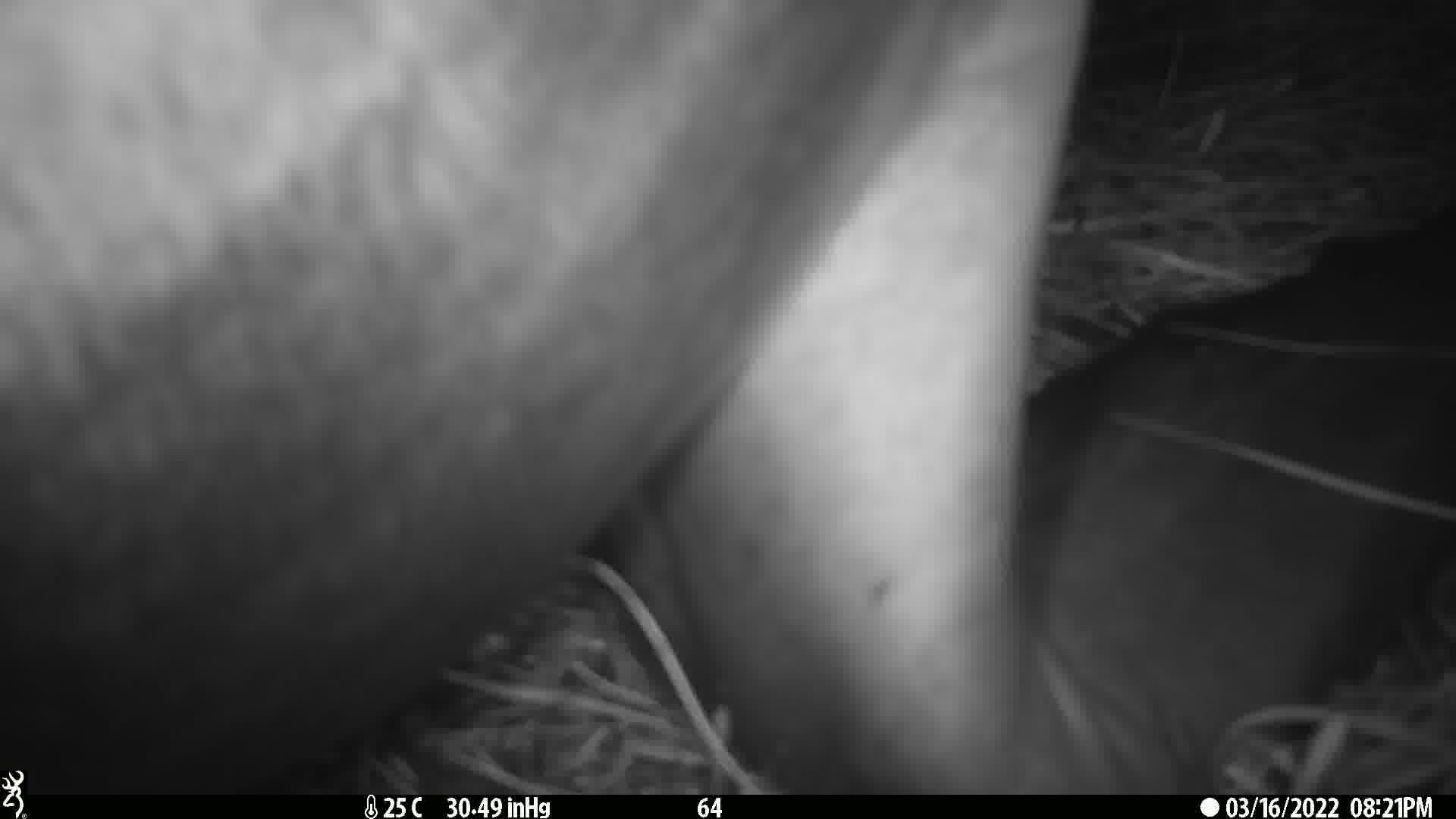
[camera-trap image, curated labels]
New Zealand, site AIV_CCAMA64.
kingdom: Animalia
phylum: Chordata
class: Mammalia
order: Carnivora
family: Otariidae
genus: Phocarctos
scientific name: Phocarctos hookeri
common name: new zealand sea lion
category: sealion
Sealion (new zealand sea lion) (Phocarctos hookeri).